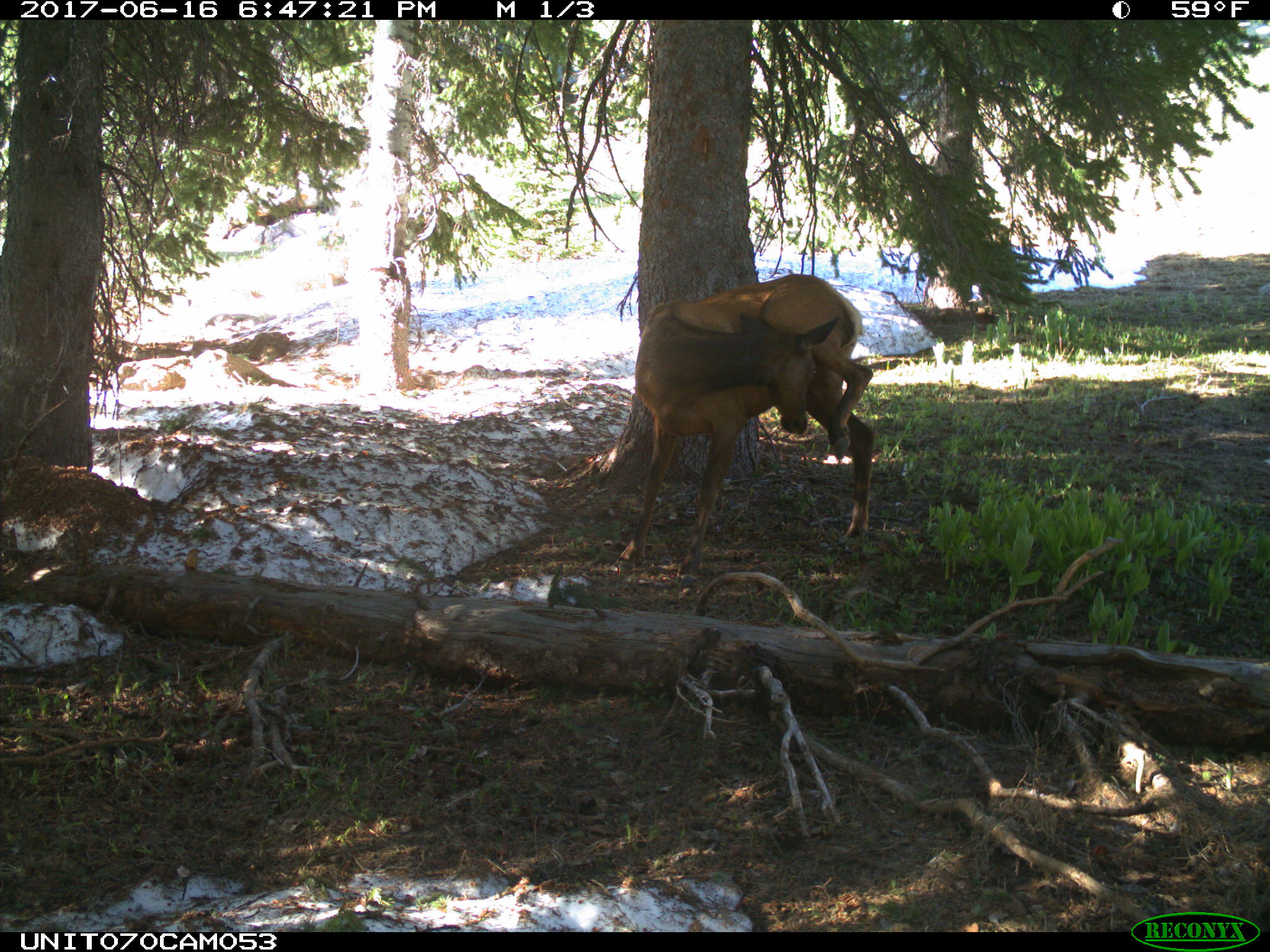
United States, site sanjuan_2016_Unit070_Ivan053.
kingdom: Animalia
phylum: Chordata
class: Mammalia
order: Artiodactyla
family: Cervidae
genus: Cervus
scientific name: Cervus elaphus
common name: red deer